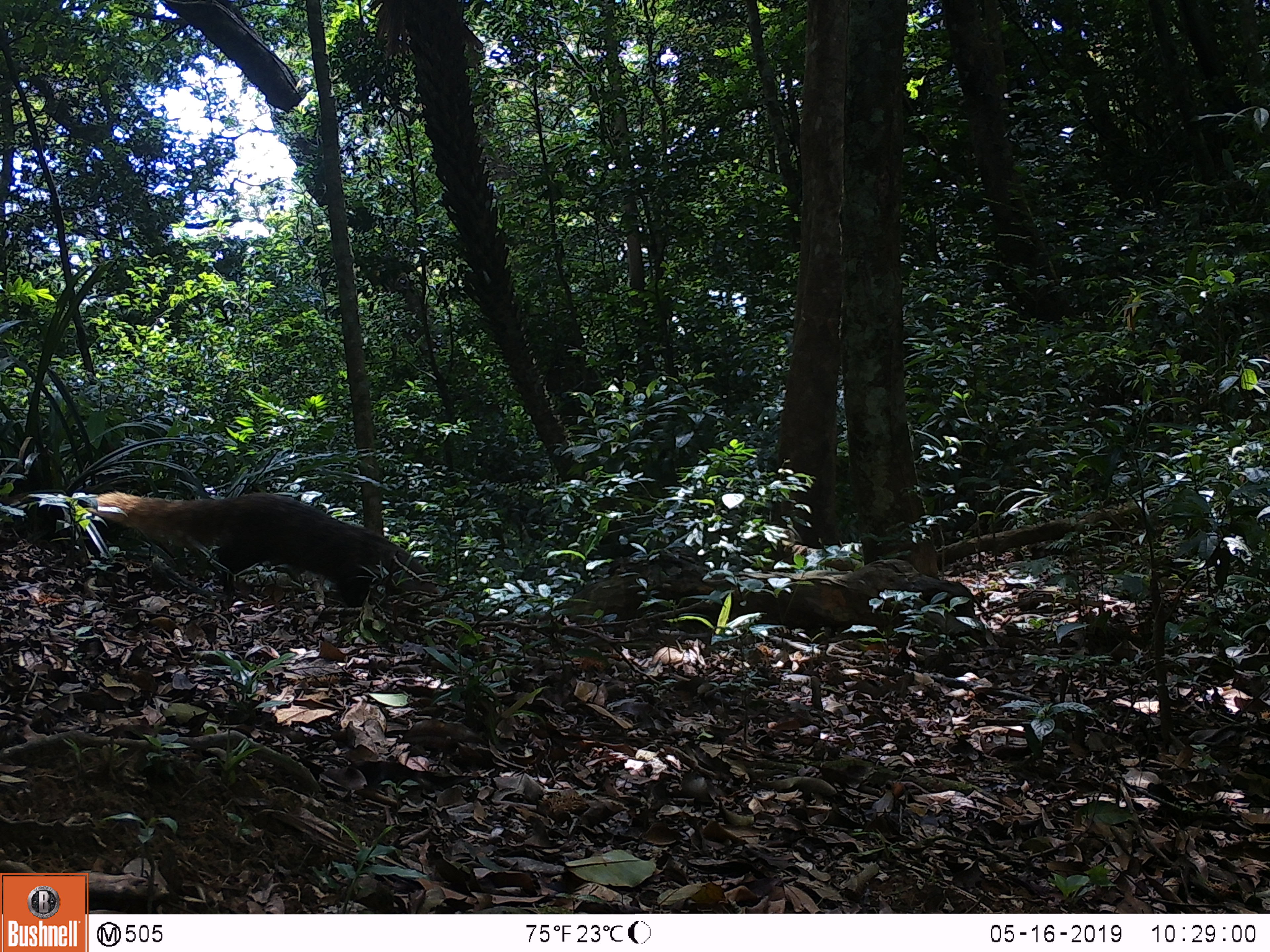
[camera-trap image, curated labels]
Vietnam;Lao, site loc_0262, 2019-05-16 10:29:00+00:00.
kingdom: Animalia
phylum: Chordata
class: Mammalia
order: Carnivora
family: Herpestidae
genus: Urva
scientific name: Urva urva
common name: crab-eating mongoose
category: crab eating mongoose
Crab eating mongoose (crab-eating mongoose) (Urva urva). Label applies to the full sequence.